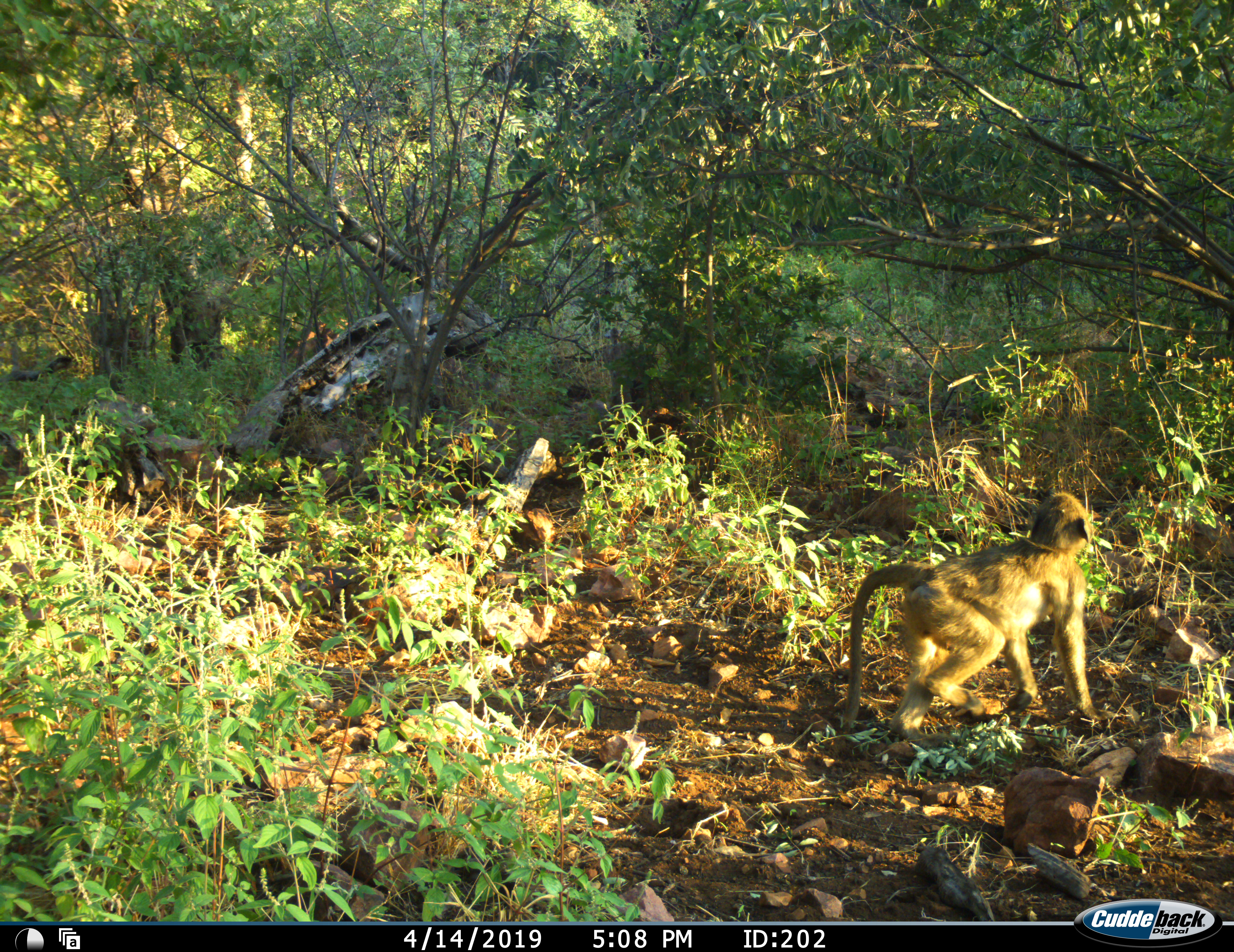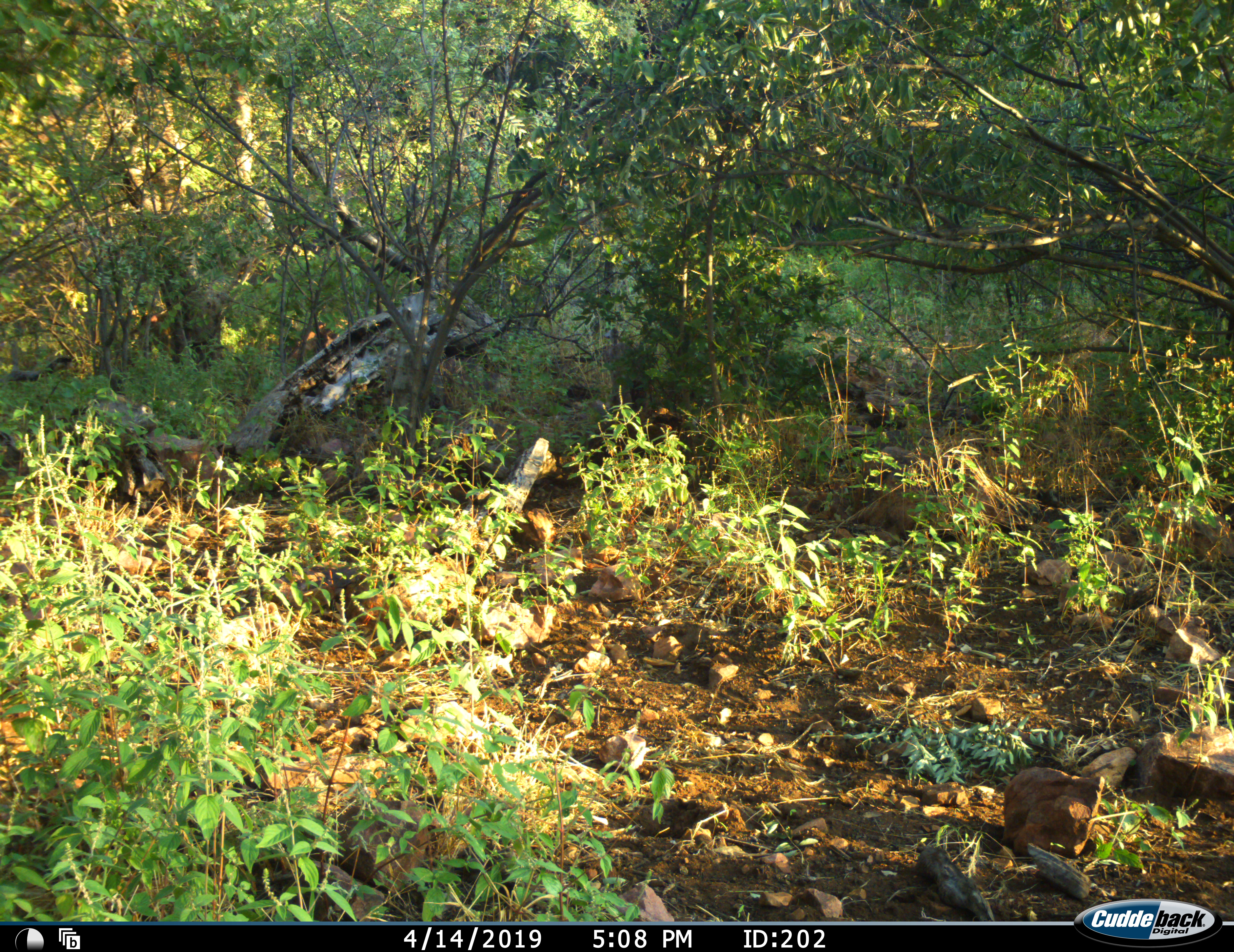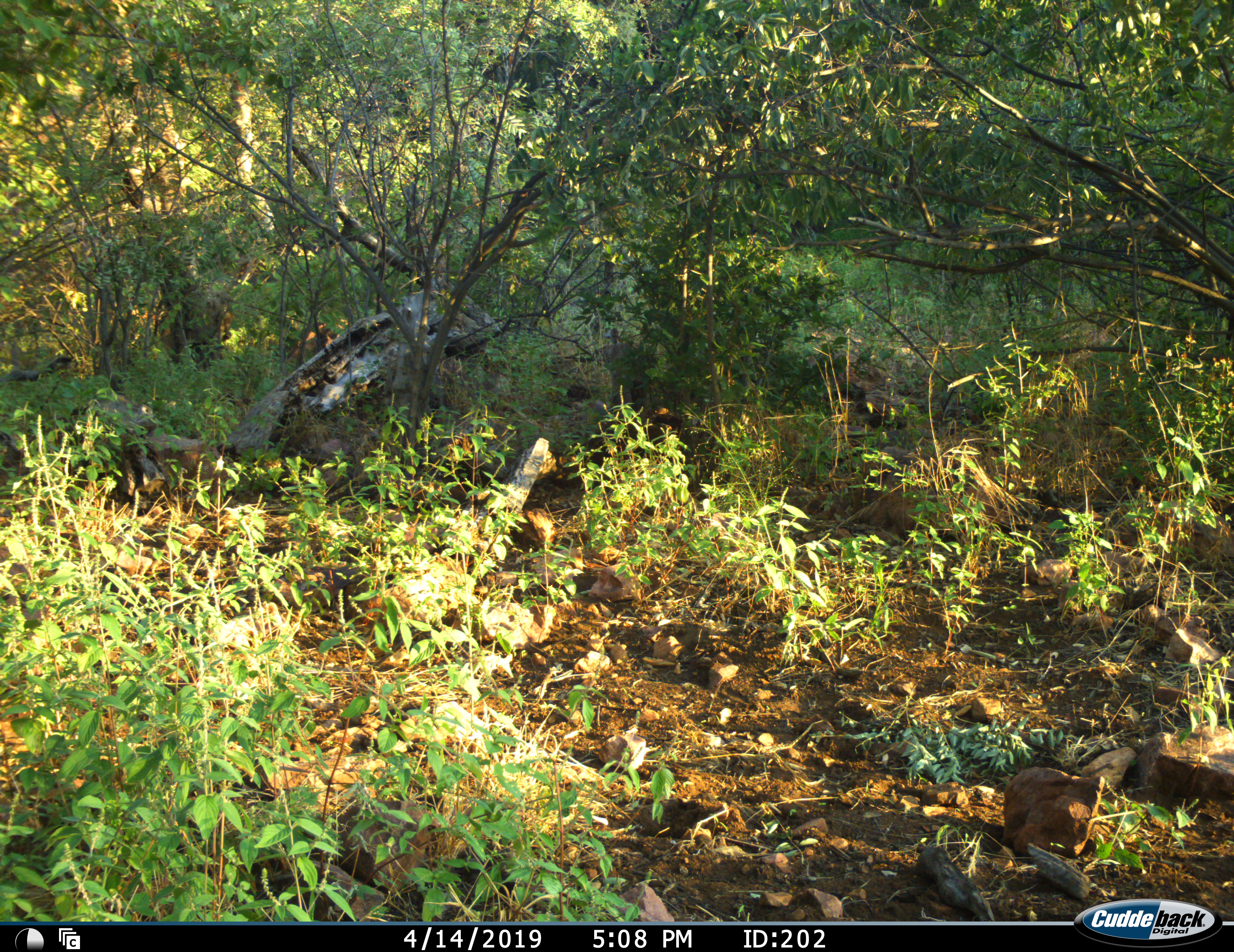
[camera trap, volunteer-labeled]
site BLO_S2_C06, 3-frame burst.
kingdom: Animalia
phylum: Chordata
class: Mammalia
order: Primates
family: Cercopithecidae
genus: Papio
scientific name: Papio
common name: baboon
Baboon (Papio), count 2. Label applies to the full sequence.